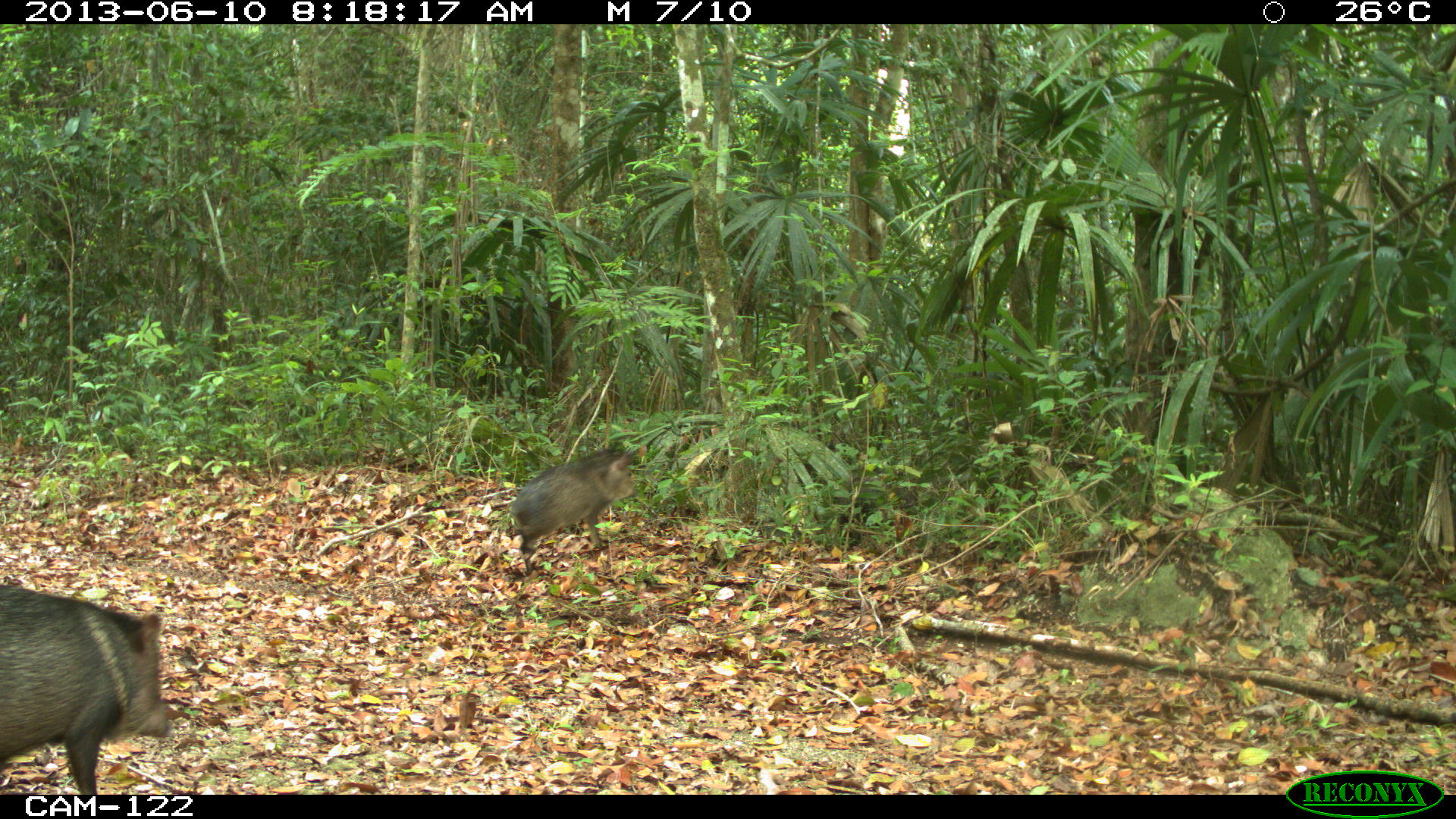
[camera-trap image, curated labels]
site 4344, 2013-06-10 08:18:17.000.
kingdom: Animalia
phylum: Chordata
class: Mammalia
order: Artiodactyla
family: Tayassuidae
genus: Pecari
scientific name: Pecari tajacu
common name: collared peccary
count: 5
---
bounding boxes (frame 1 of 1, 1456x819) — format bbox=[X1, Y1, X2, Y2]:
pecari tajacu: bbox=[1, 584, 171, 794]; bbox=[509, 449, 636, 574]